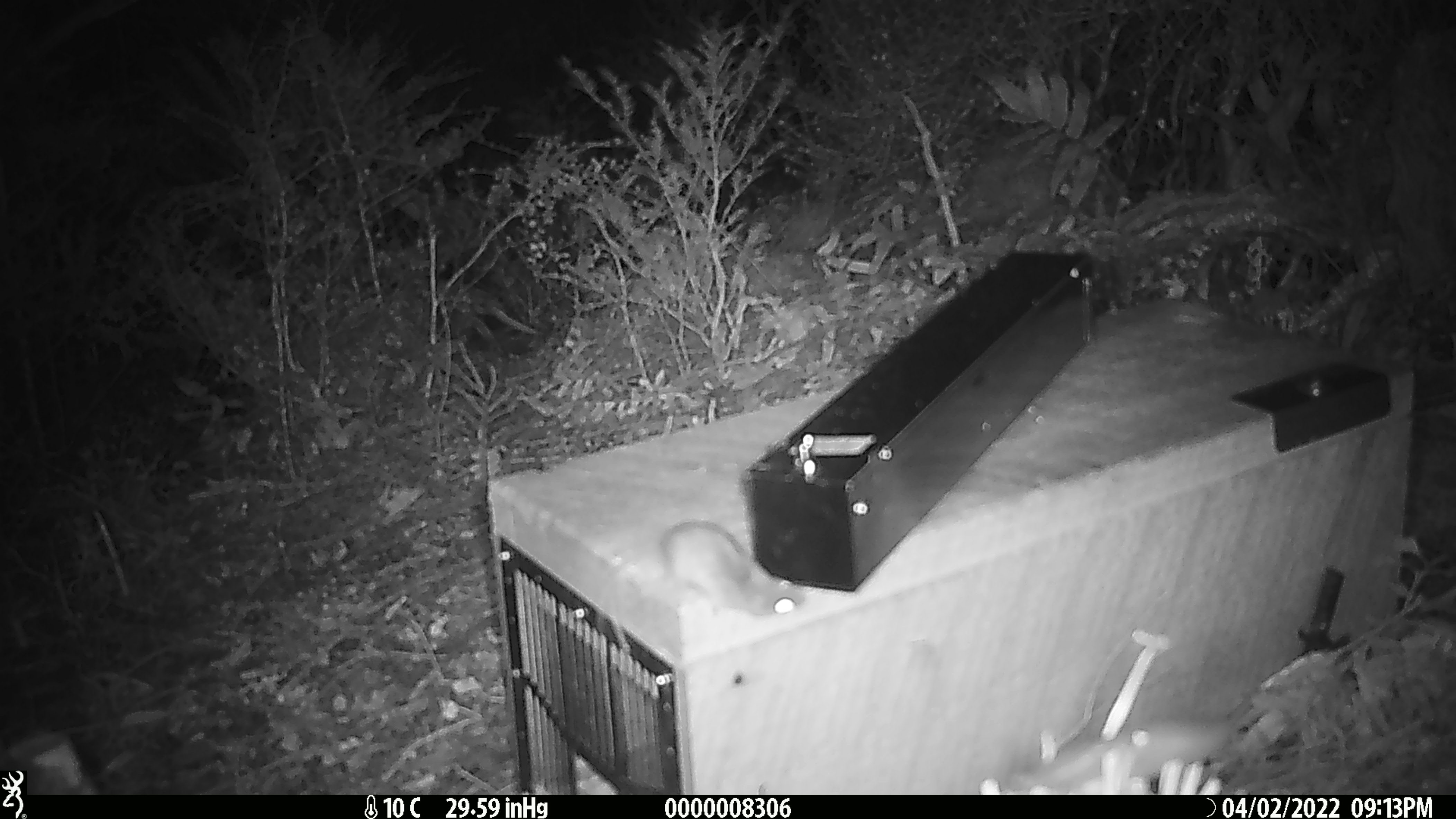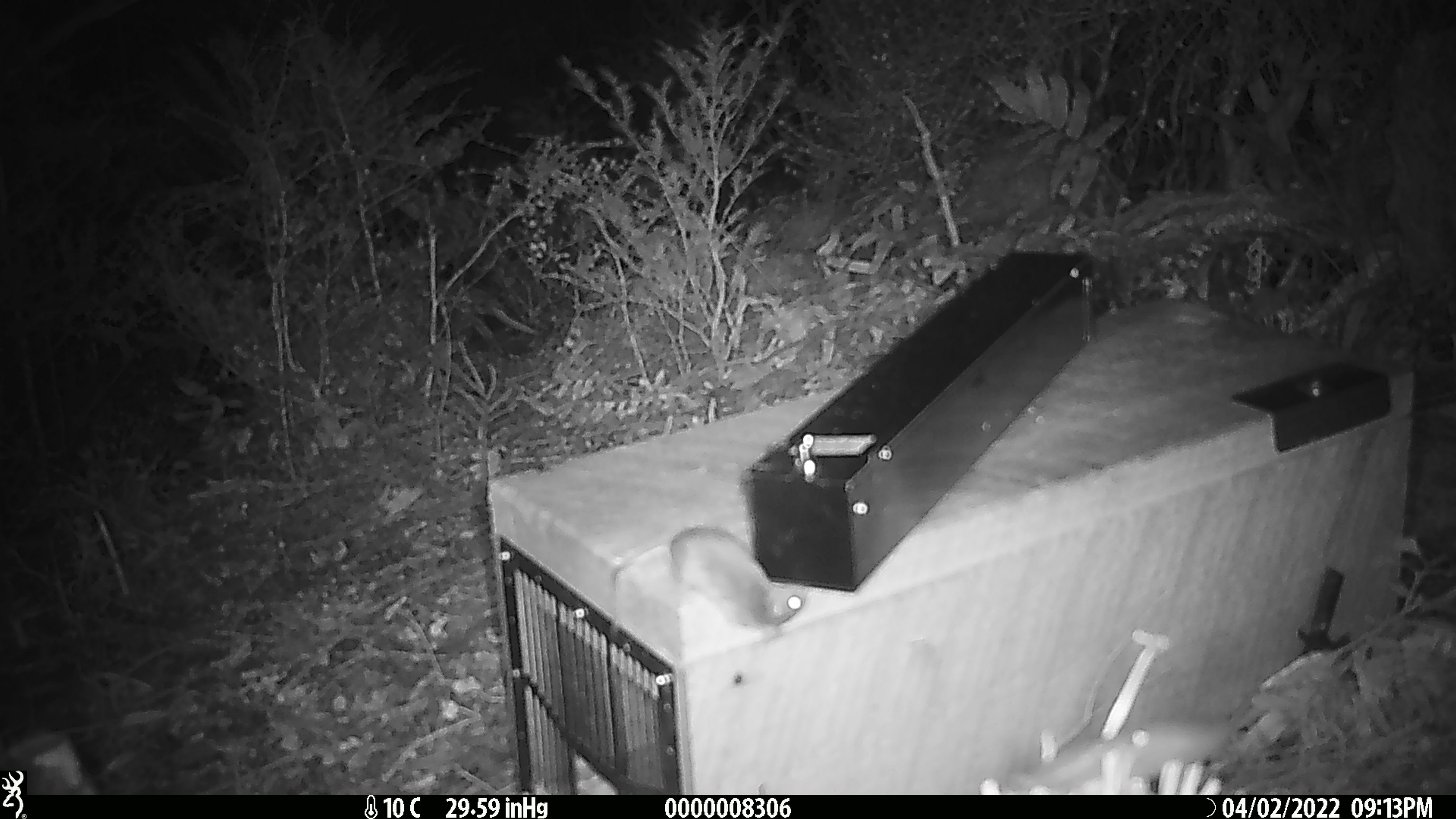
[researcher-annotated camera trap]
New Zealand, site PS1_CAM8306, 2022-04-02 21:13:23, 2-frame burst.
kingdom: Animalia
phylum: Chordata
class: Mammalia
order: Rodentia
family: Muridae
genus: Mus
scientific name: Mus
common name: mouse